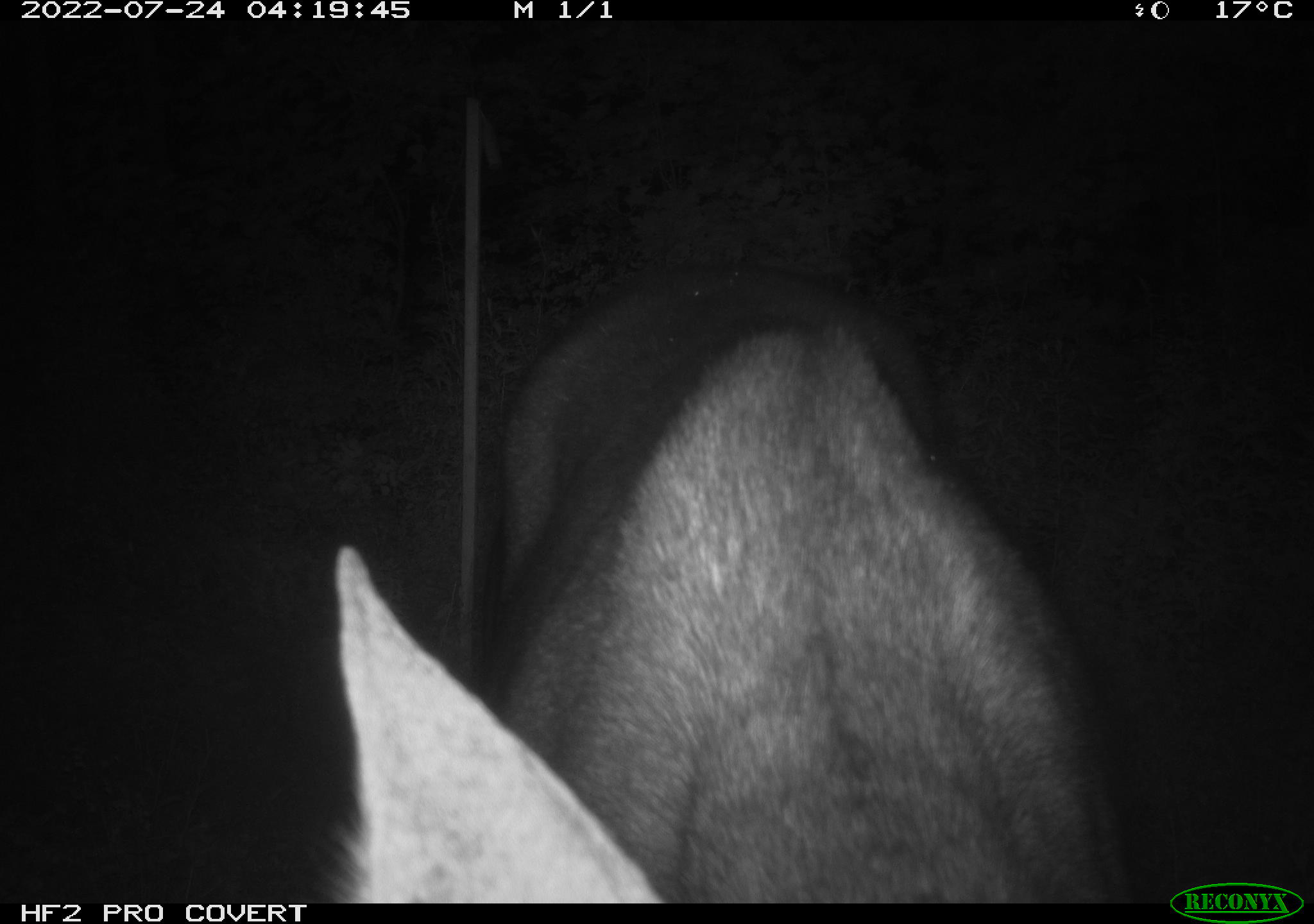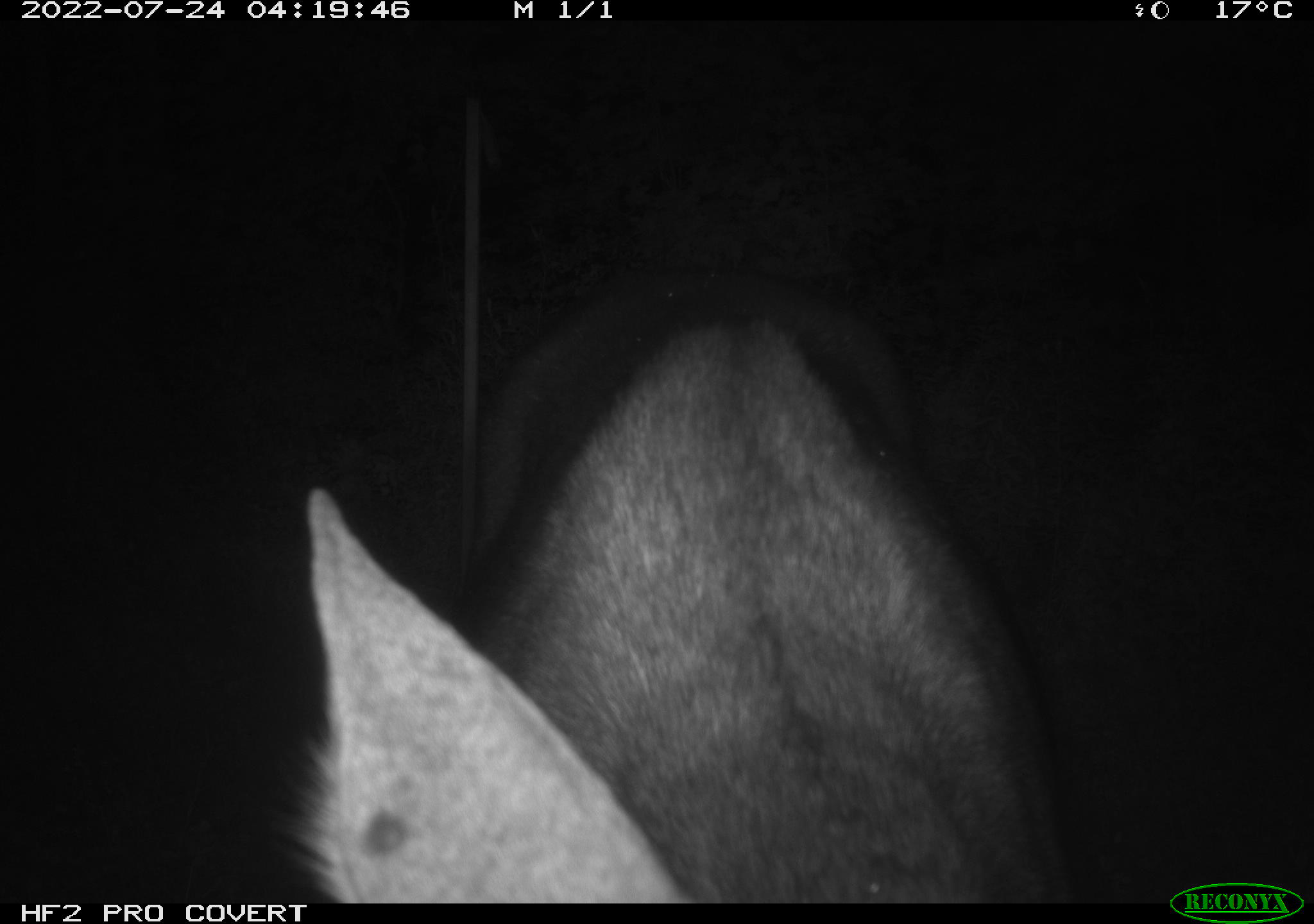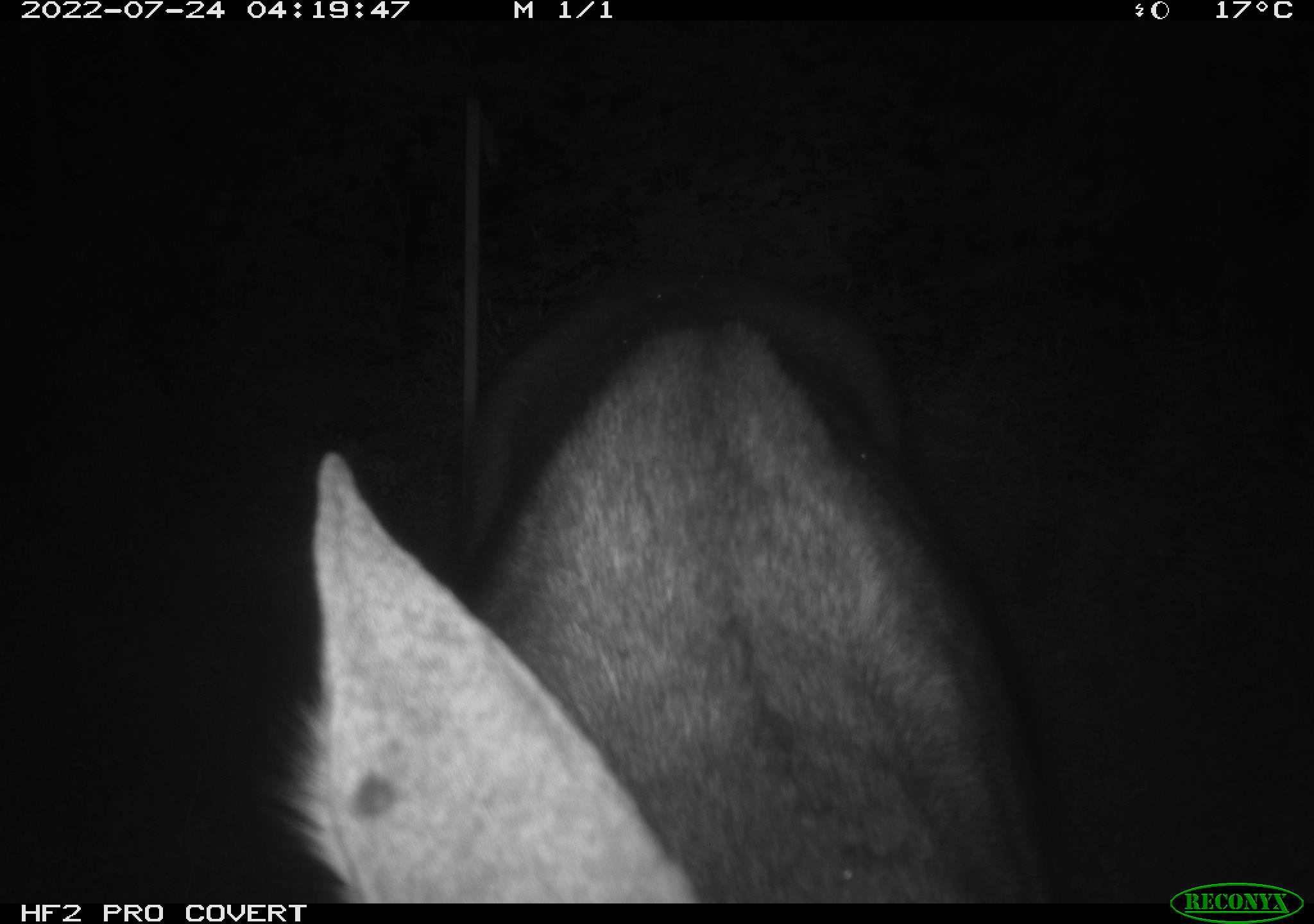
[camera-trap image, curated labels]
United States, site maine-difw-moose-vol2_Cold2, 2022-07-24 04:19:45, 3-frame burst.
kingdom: Animalia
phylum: Chordata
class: Mammalia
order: Artiodactyla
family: Cervidae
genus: Alces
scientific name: Alces alces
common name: moose